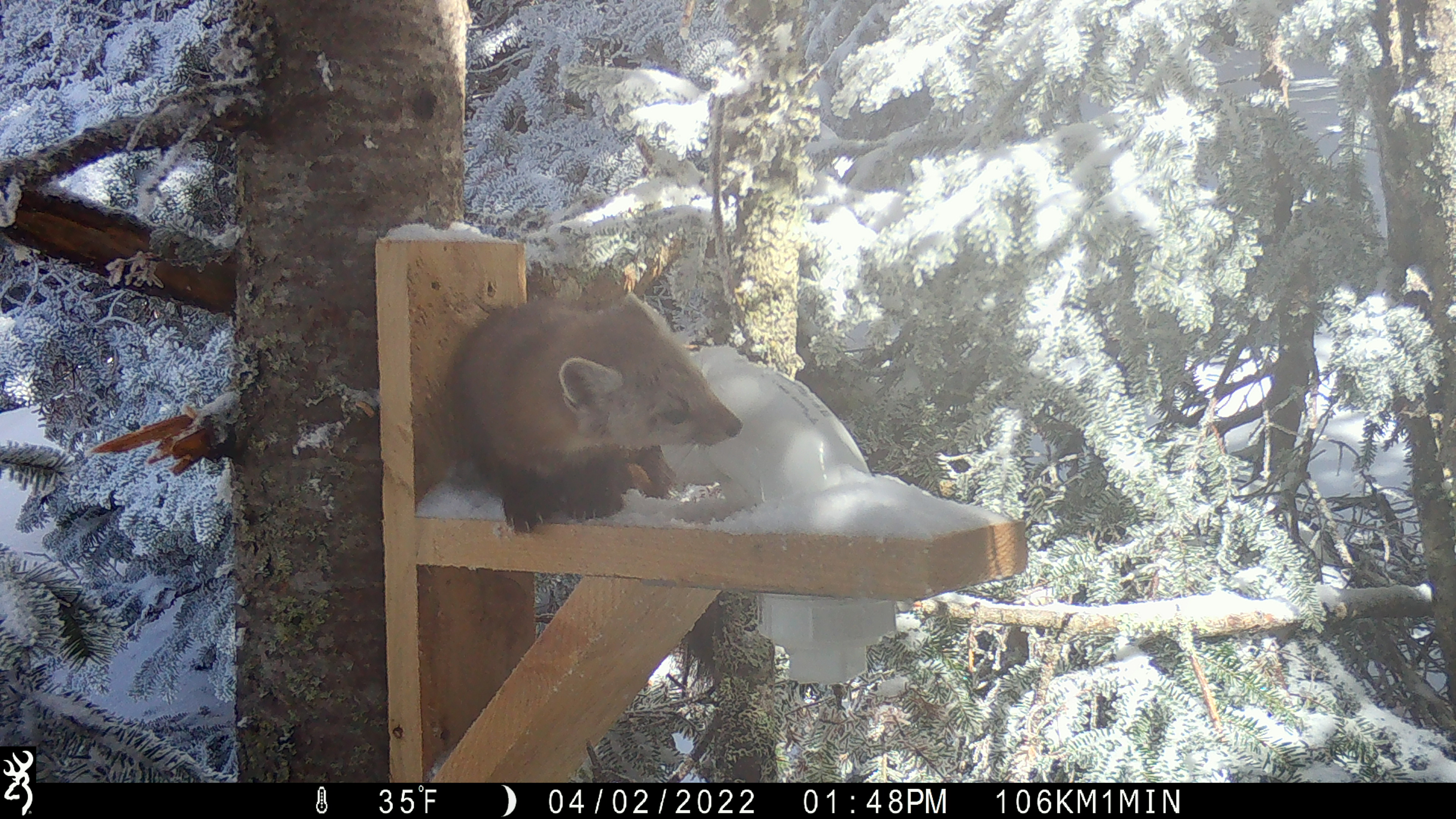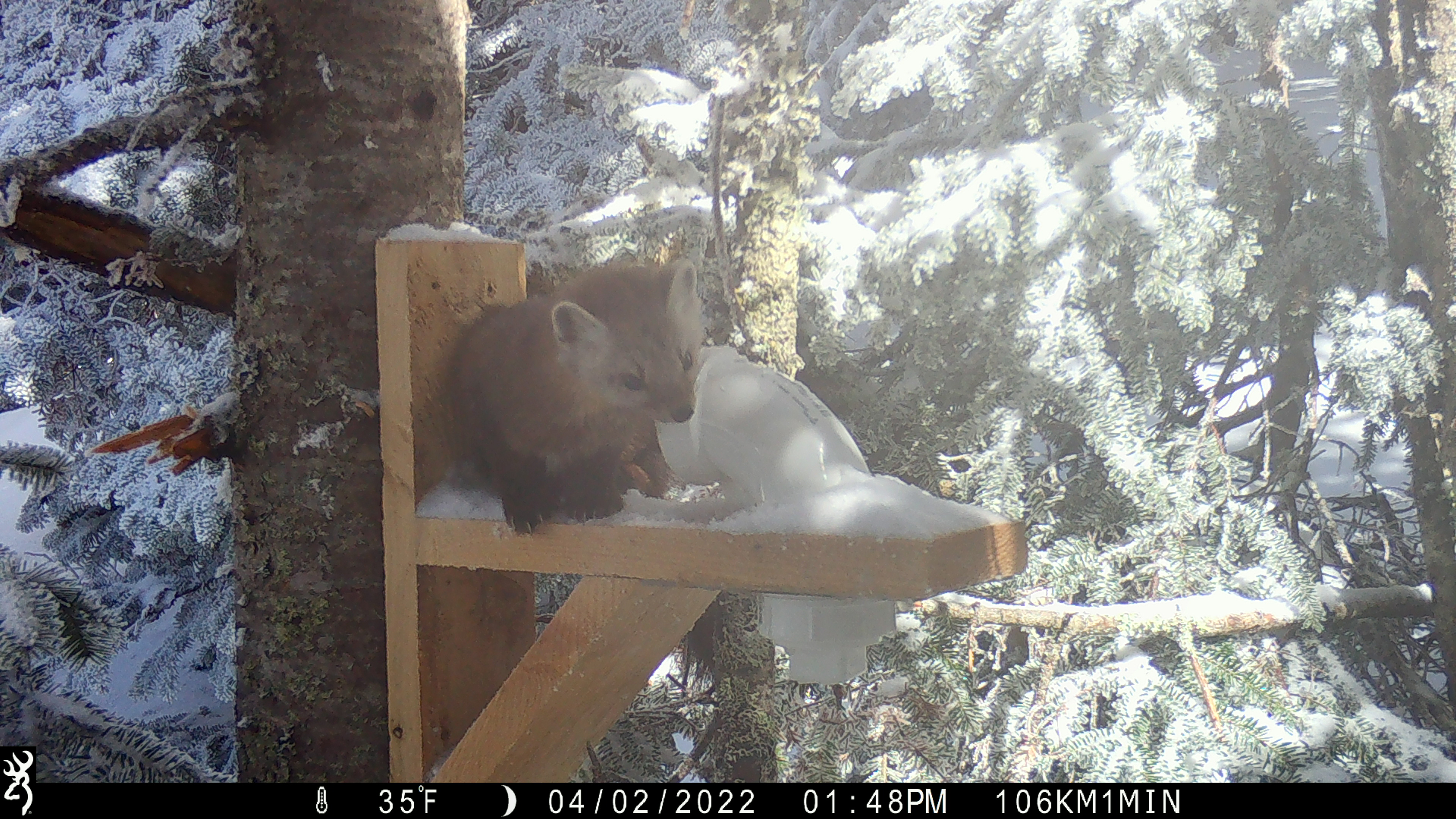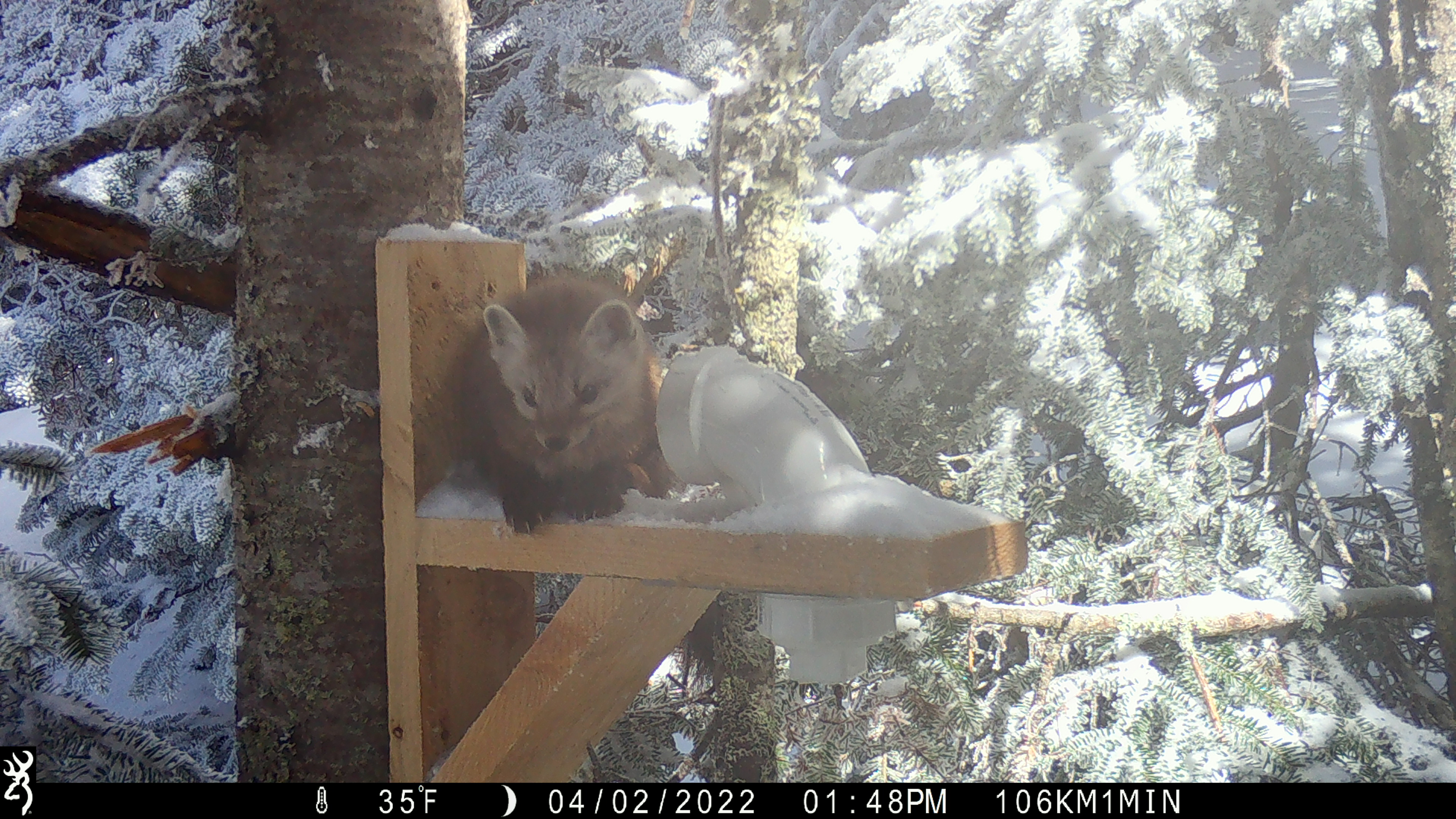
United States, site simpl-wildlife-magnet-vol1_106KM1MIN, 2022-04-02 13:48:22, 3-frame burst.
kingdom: Animalia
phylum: Chordata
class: Mammalia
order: Carnivora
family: Mustelidae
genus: Martes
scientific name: Martes americana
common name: american marten